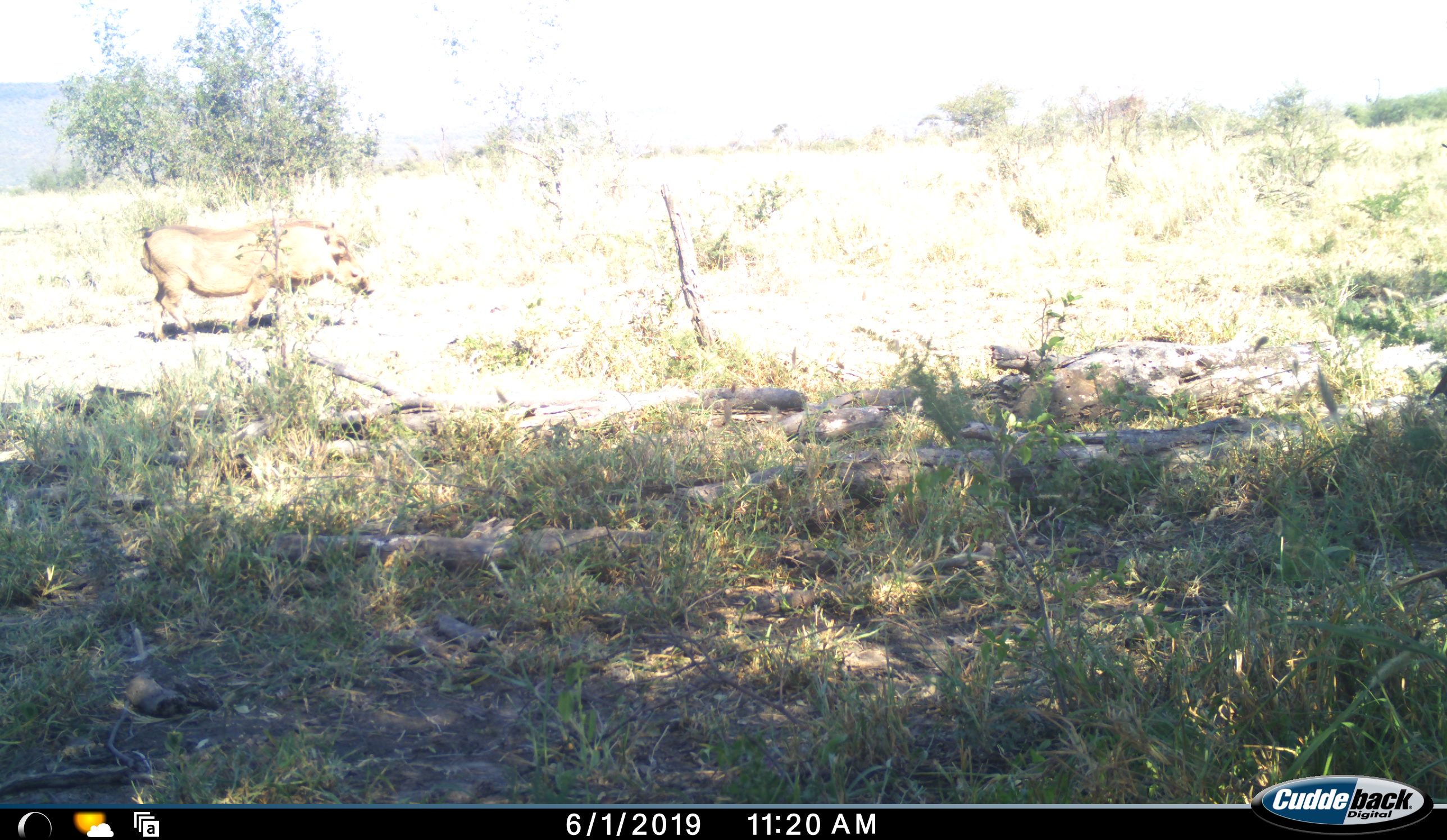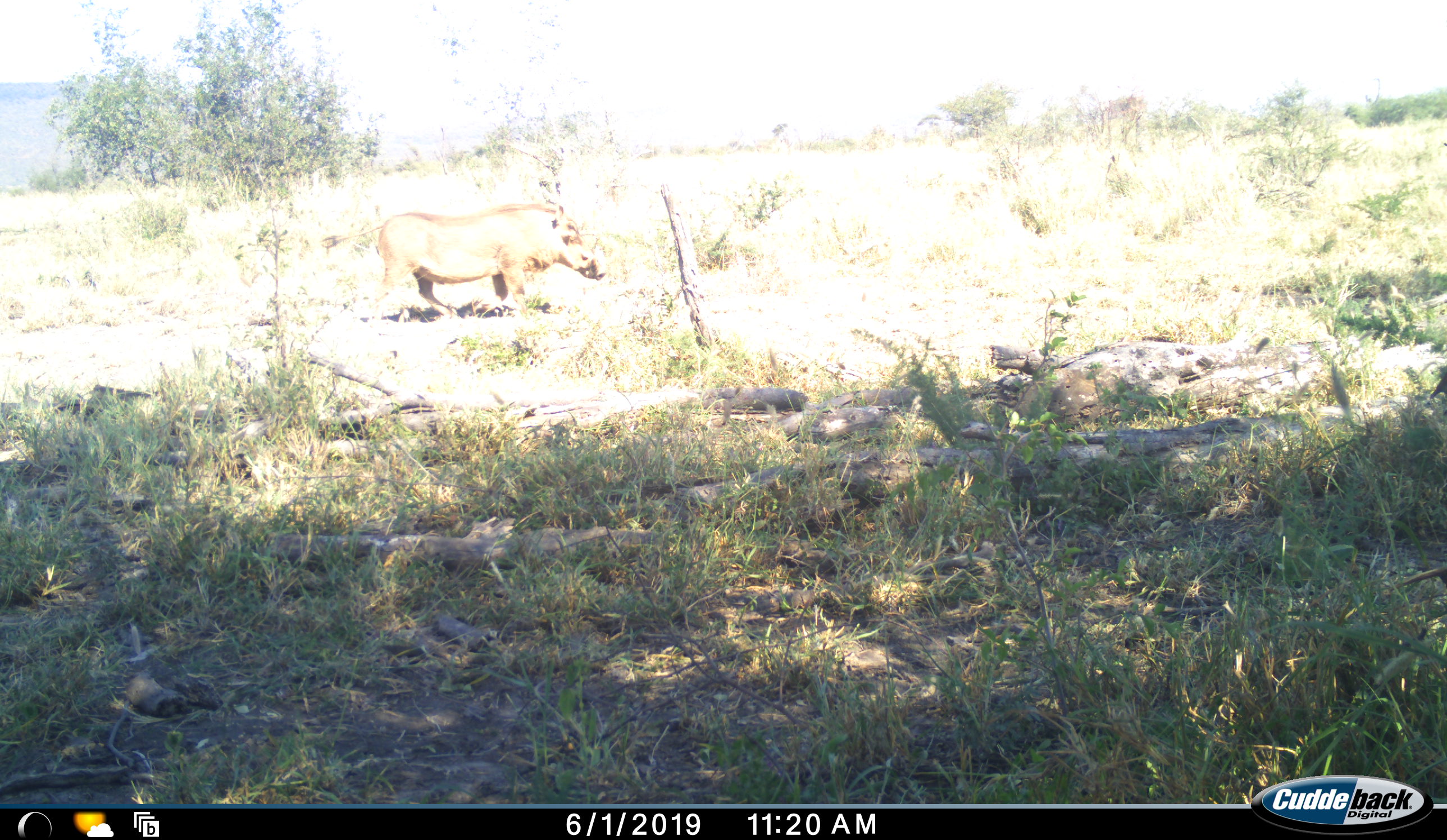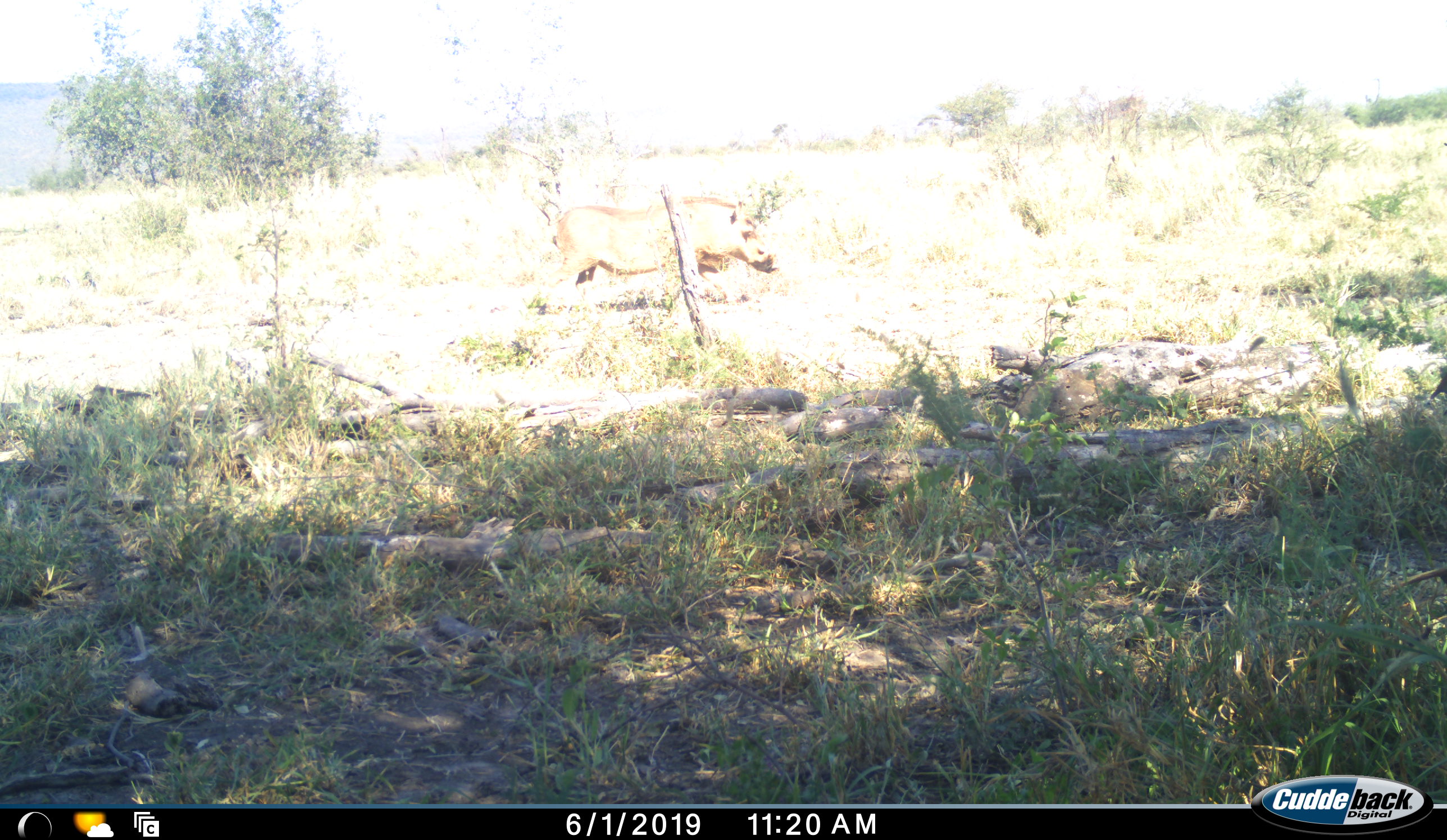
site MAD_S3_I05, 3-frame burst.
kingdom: Animalia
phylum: Chordata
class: Mammalia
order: Artiodactyla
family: Suidae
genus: Phacochoerus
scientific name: Phacochoerus africanus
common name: warthog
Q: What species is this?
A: Warthog (Phacochoerus africanus).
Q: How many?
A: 1.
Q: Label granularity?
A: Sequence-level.